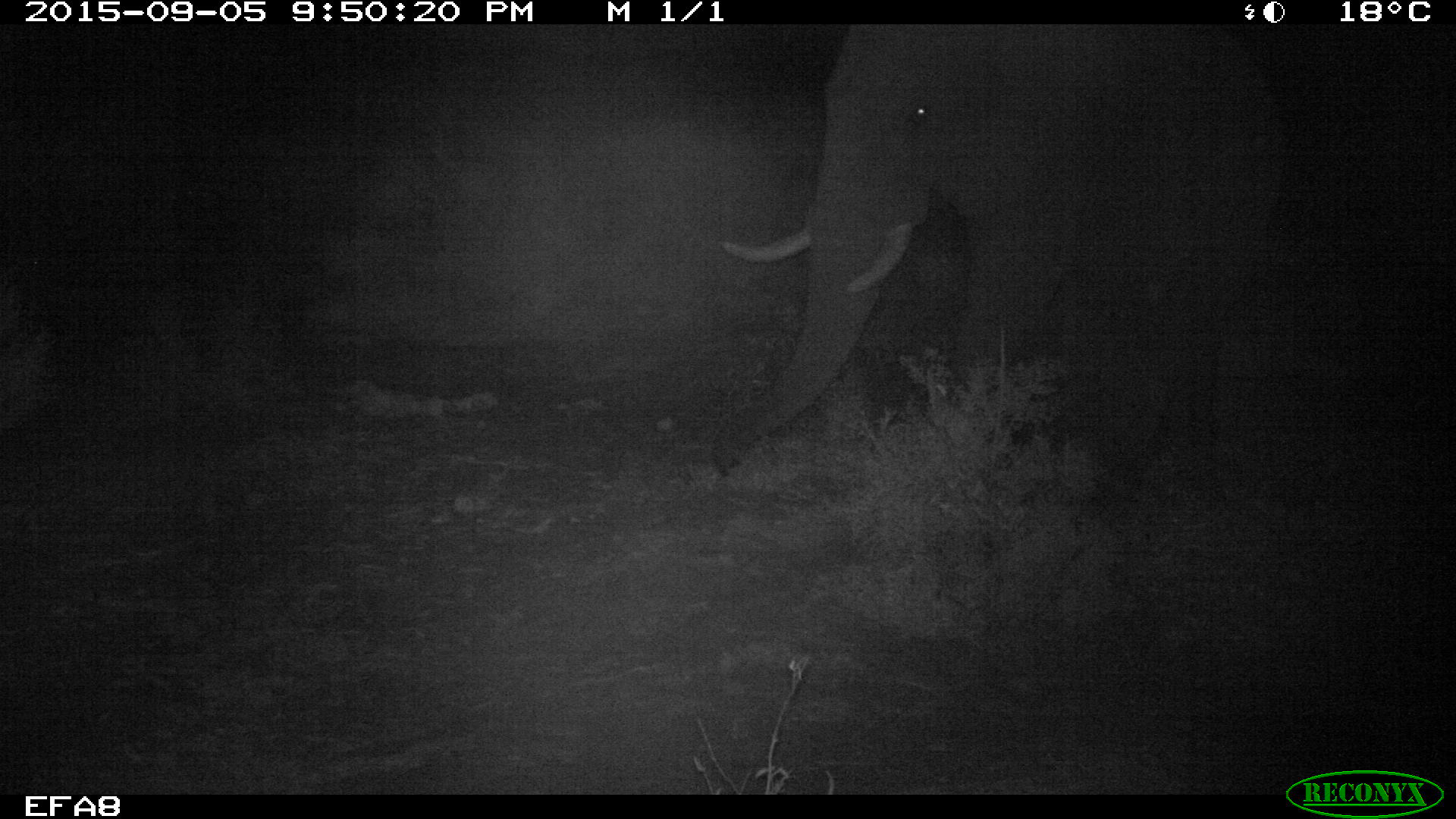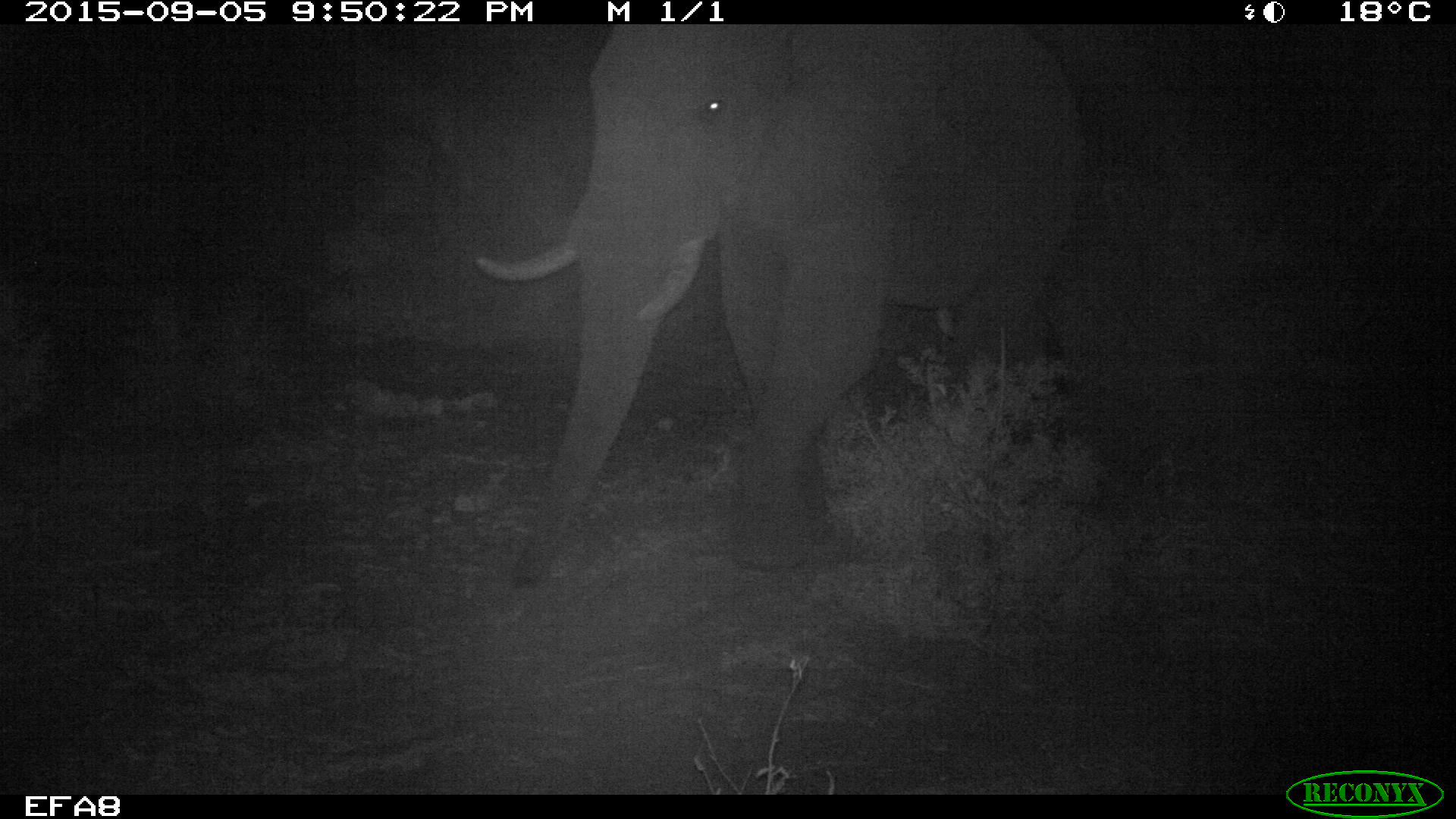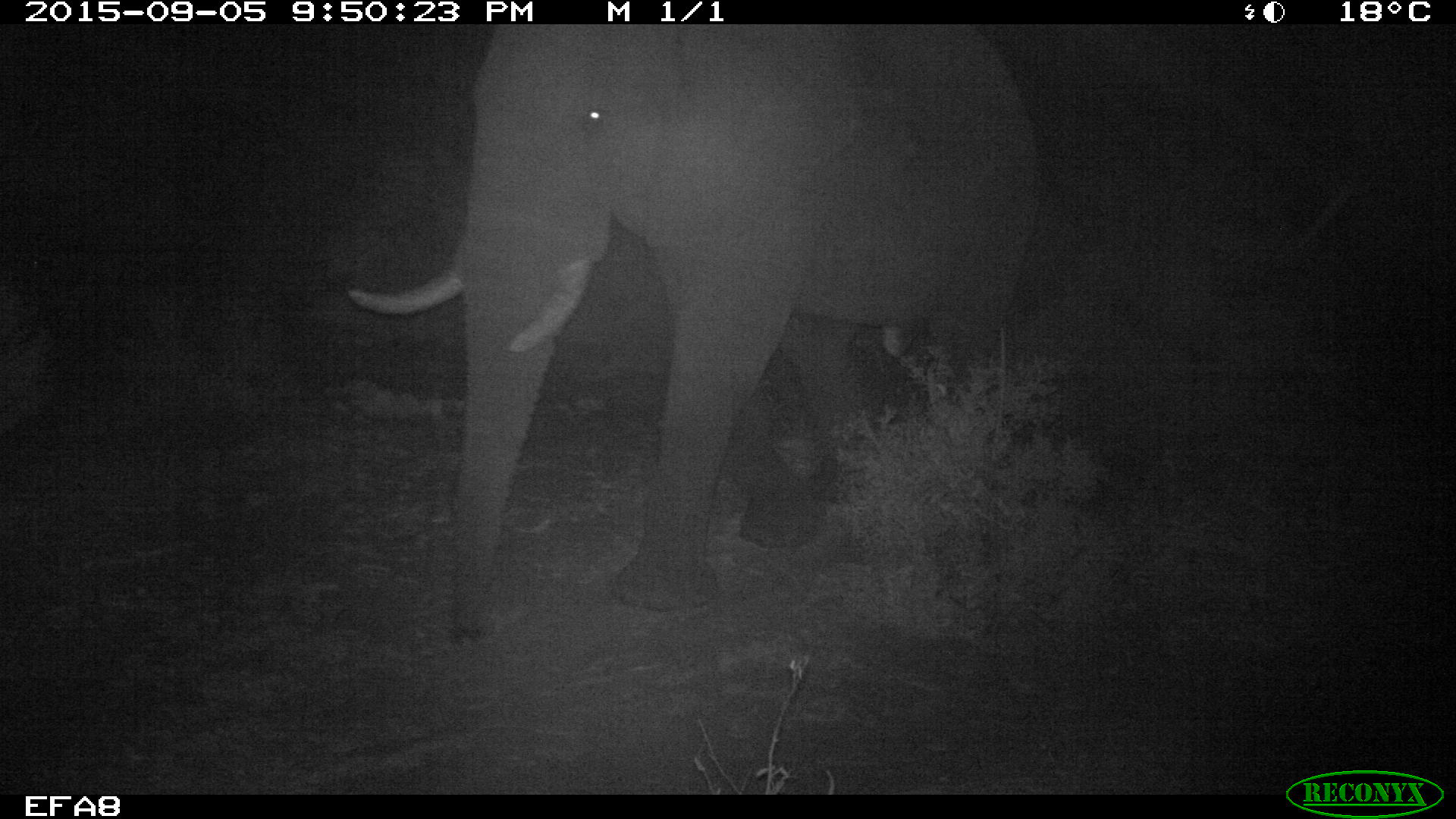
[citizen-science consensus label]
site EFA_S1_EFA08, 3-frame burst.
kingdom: Animalia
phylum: Chordata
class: Mammalia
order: Proboscidea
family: Elephantidae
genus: Loxodonta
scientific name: Loxodonta africana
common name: african bush elephant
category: elephant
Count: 1.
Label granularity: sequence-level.